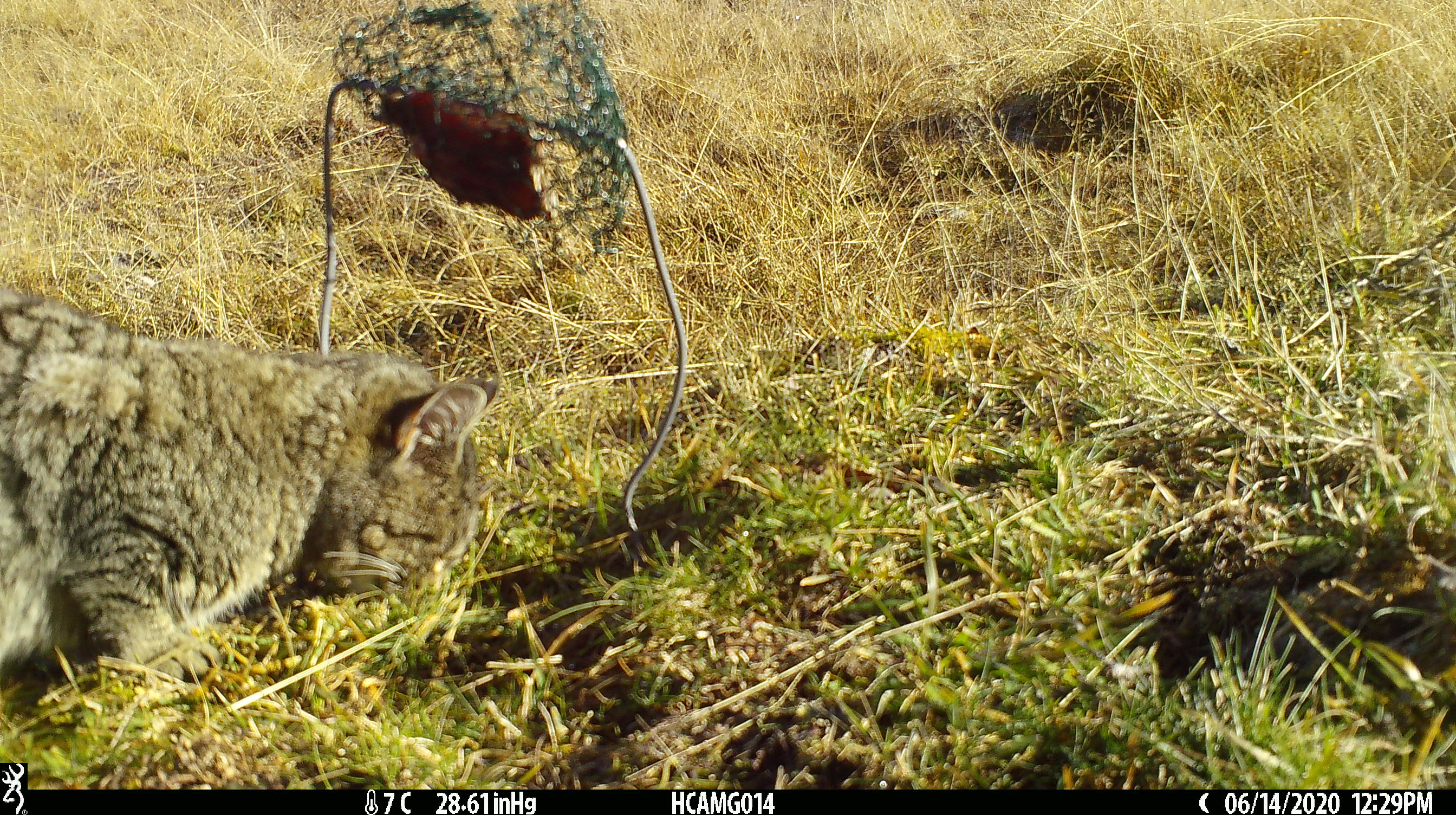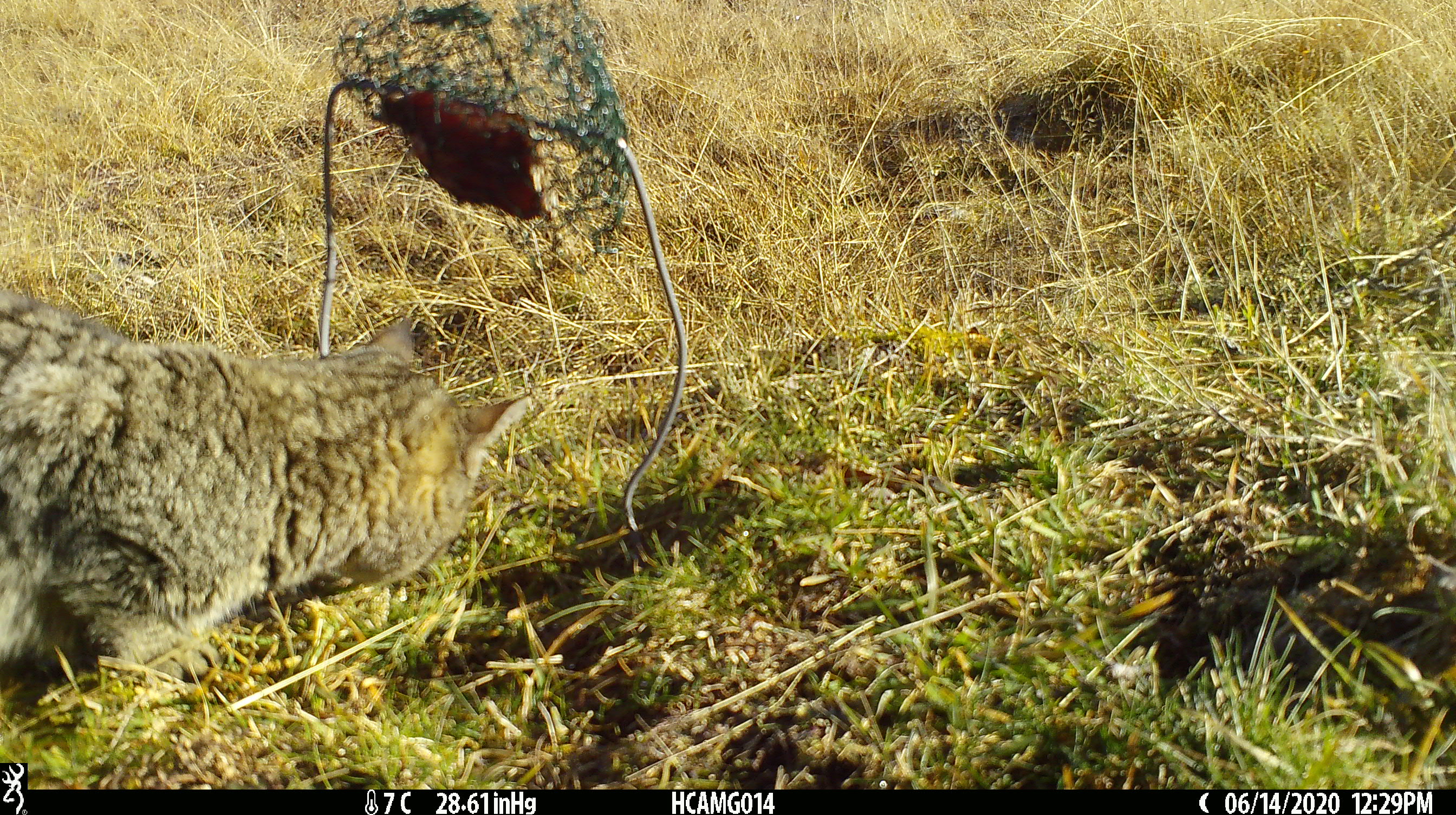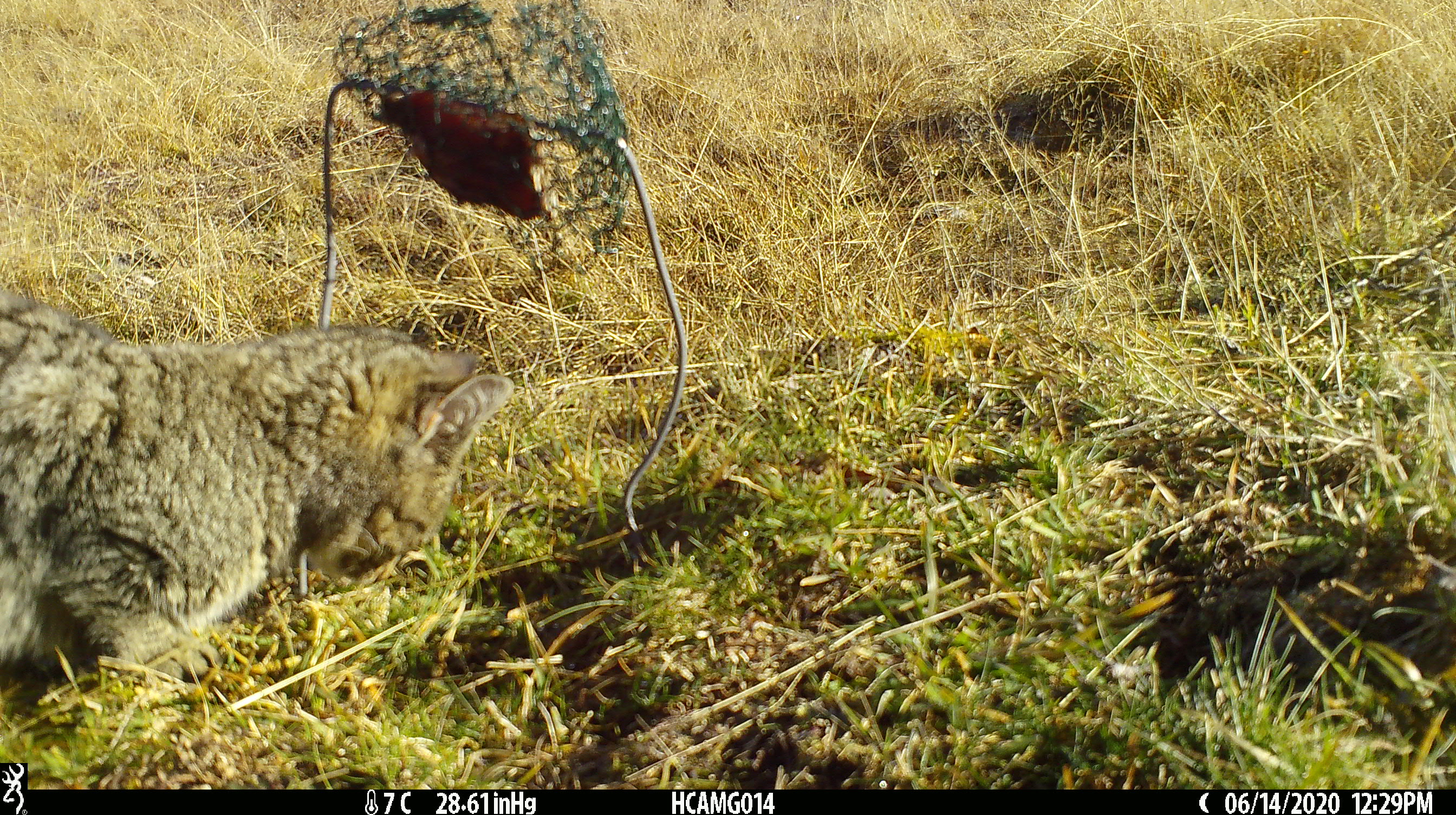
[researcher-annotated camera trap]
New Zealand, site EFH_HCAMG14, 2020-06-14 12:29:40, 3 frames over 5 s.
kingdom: Animalia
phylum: Chordata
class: Mammalia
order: Carnivora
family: Felidae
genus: Felis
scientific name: Felis catus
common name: domestic cat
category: cat